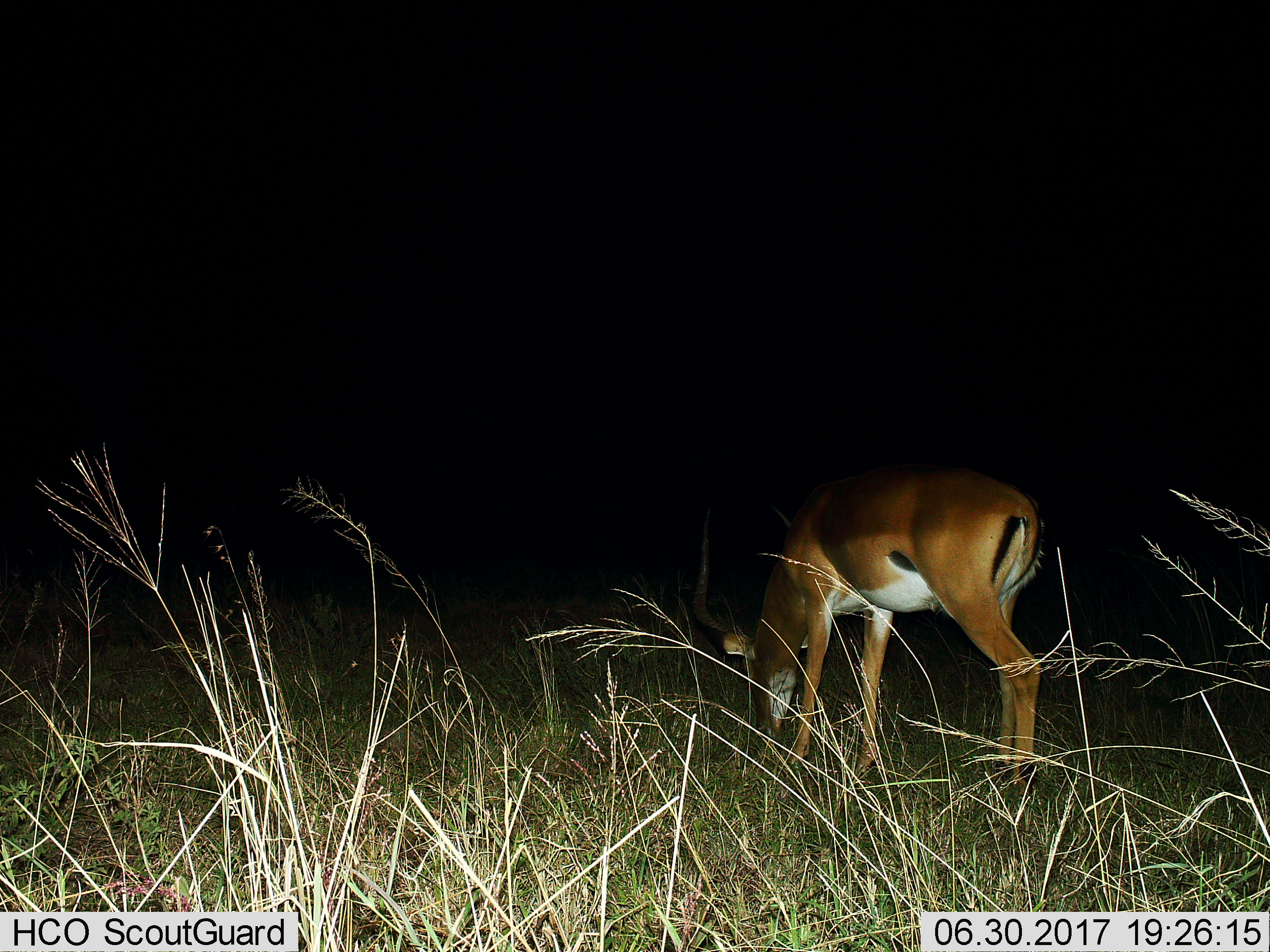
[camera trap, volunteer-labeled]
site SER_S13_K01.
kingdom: Animalia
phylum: Chordata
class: Mammalia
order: Artiodactyla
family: Bovidae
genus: Aepyceros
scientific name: Aepyceros melampus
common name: impala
Impala (Aepyceros melampus), count 1. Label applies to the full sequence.